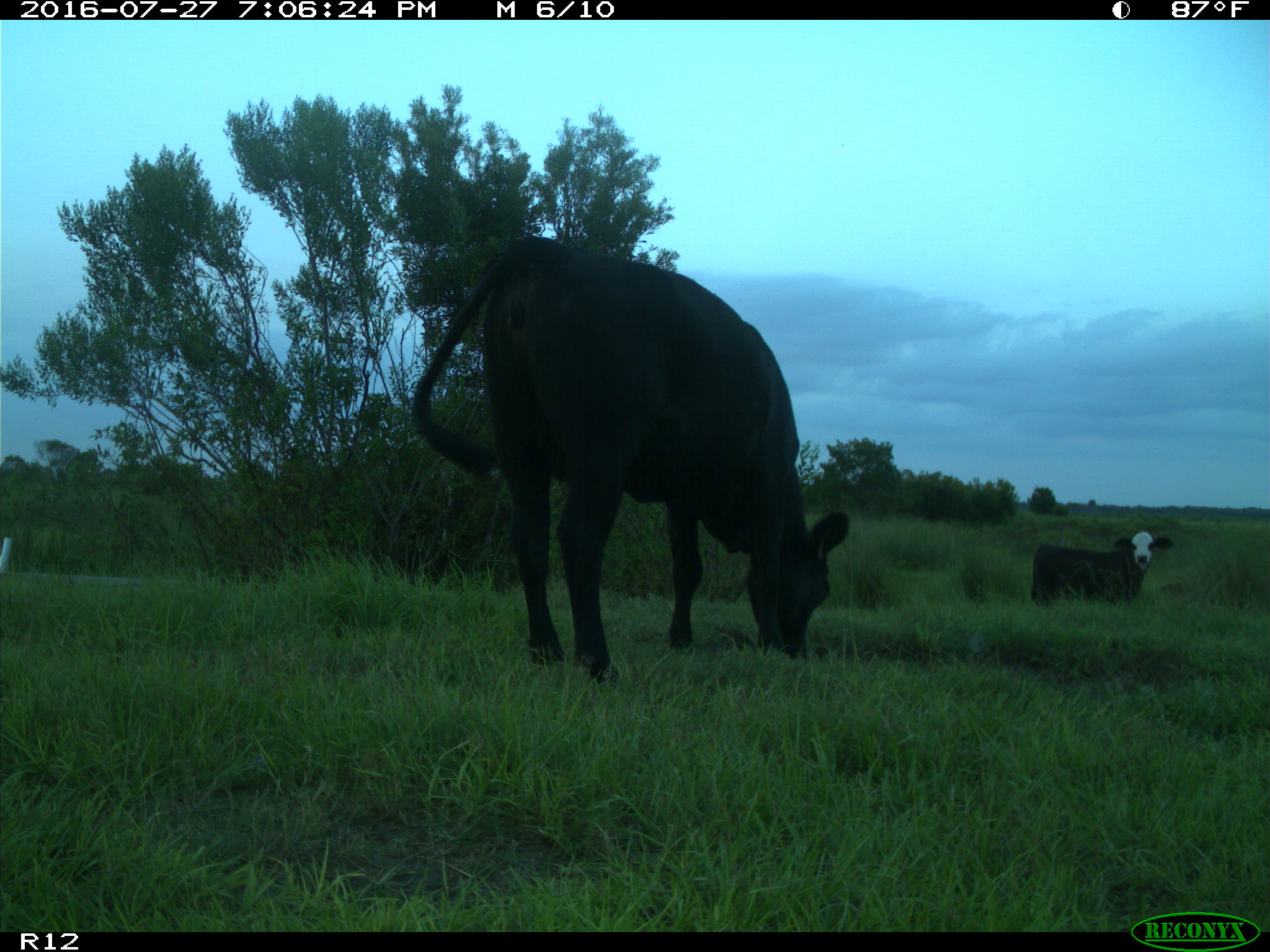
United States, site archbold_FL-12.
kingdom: Animalia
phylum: Chordata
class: Mammalia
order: Artiodactyla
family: Bovidae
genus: Bos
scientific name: Bos taurus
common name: domestic cow